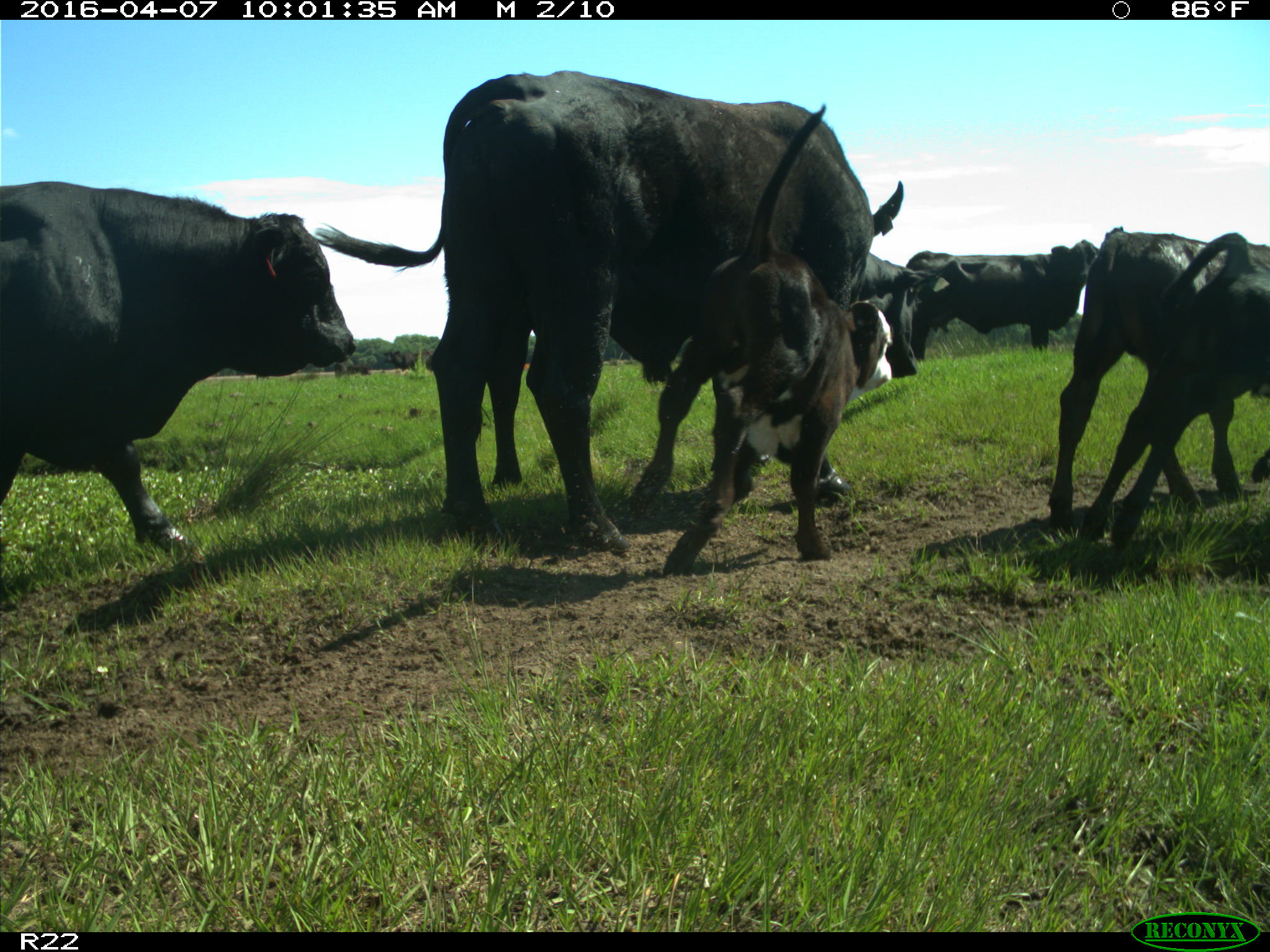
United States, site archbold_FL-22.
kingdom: Animalia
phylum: Chordata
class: Mammalia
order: Artiodactyla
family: Bovidae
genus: Bos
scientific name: Bos taurus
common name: domestic cow